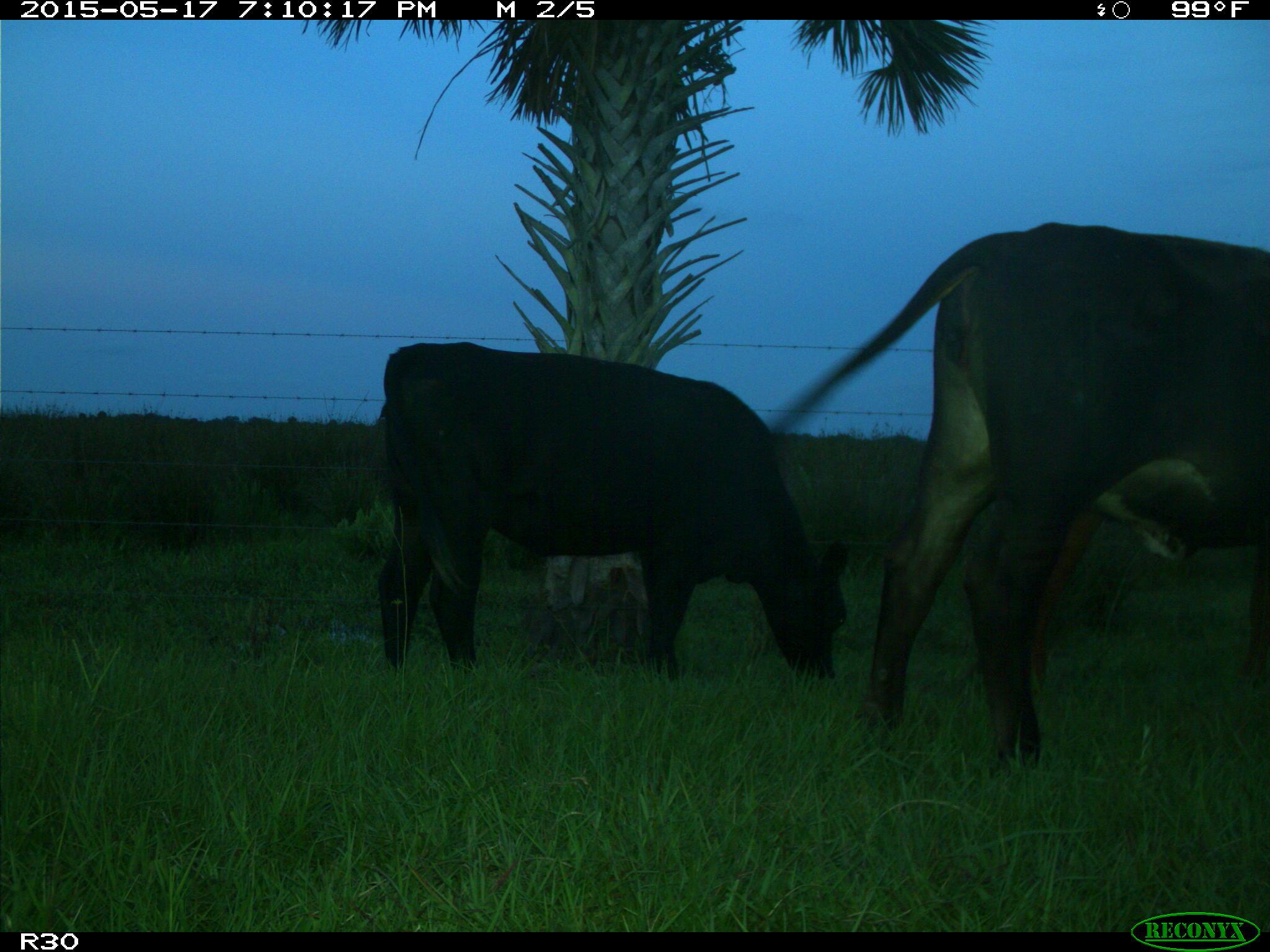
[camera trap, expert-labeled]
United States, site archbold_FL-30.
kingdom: Animalia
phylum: Chordata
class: Mammalia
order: Artiodactyla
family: Bovidae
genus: Bos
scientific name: Bos taurus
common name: domestic cow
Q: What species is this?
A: Bos taurus (domestic cow).